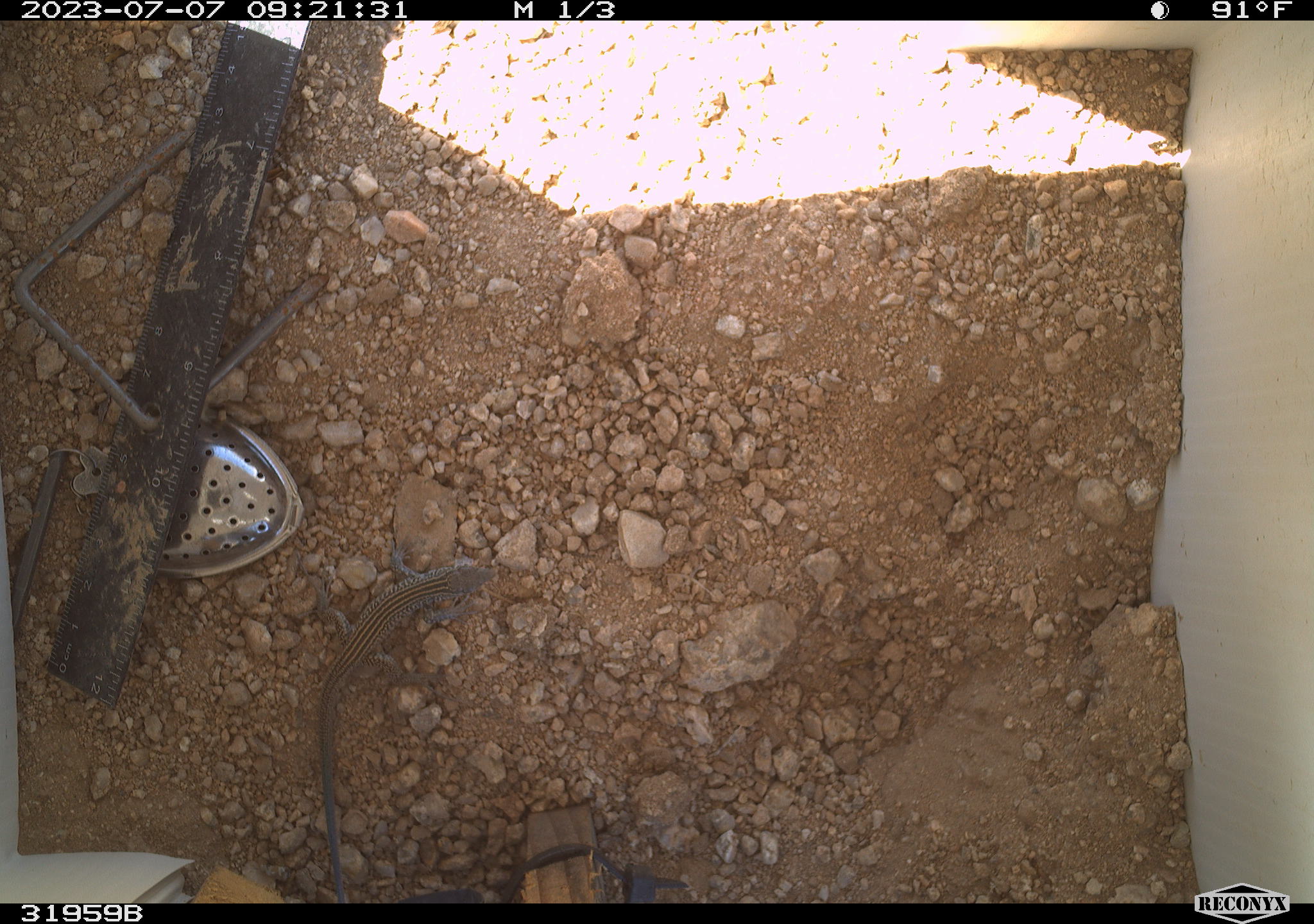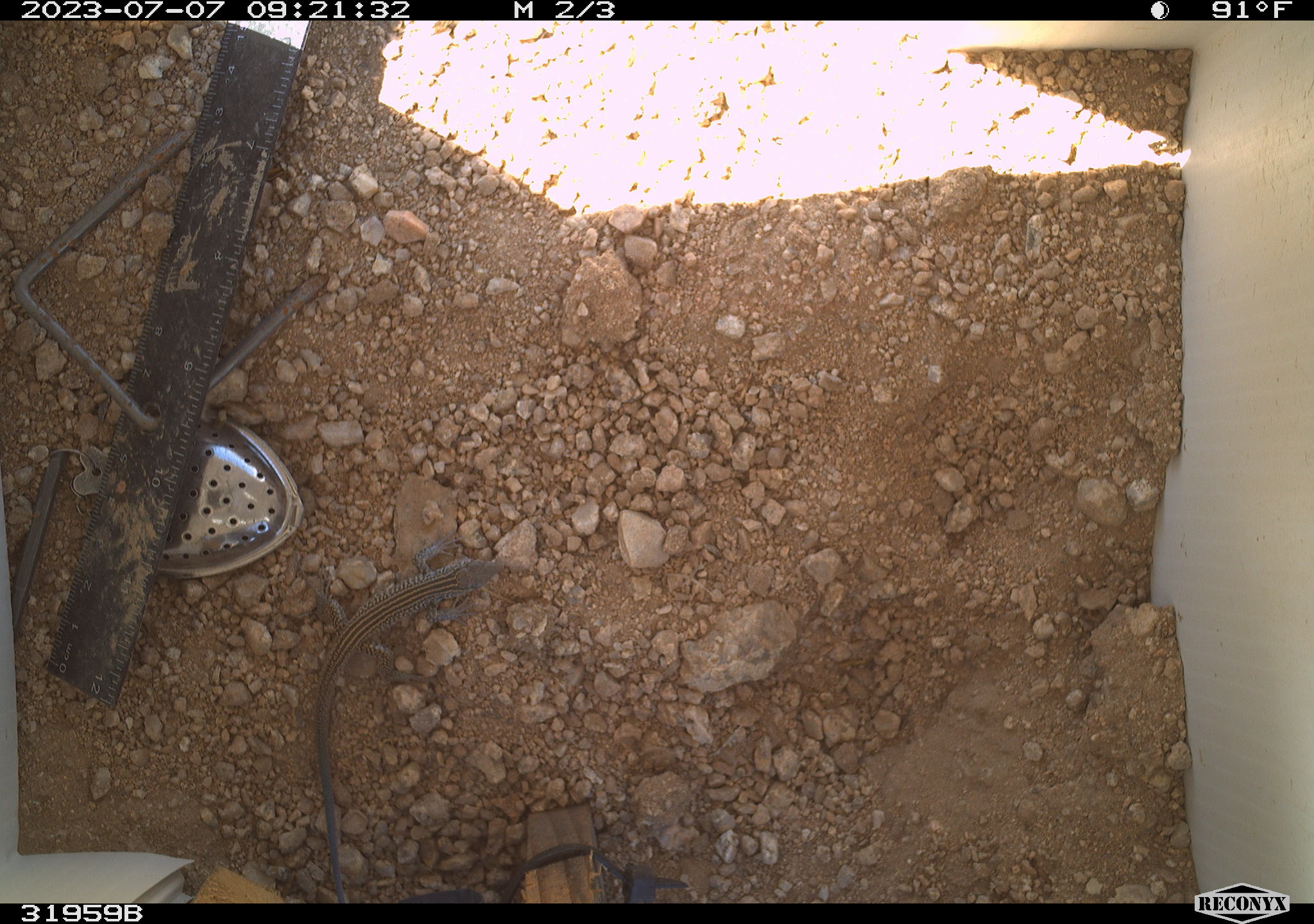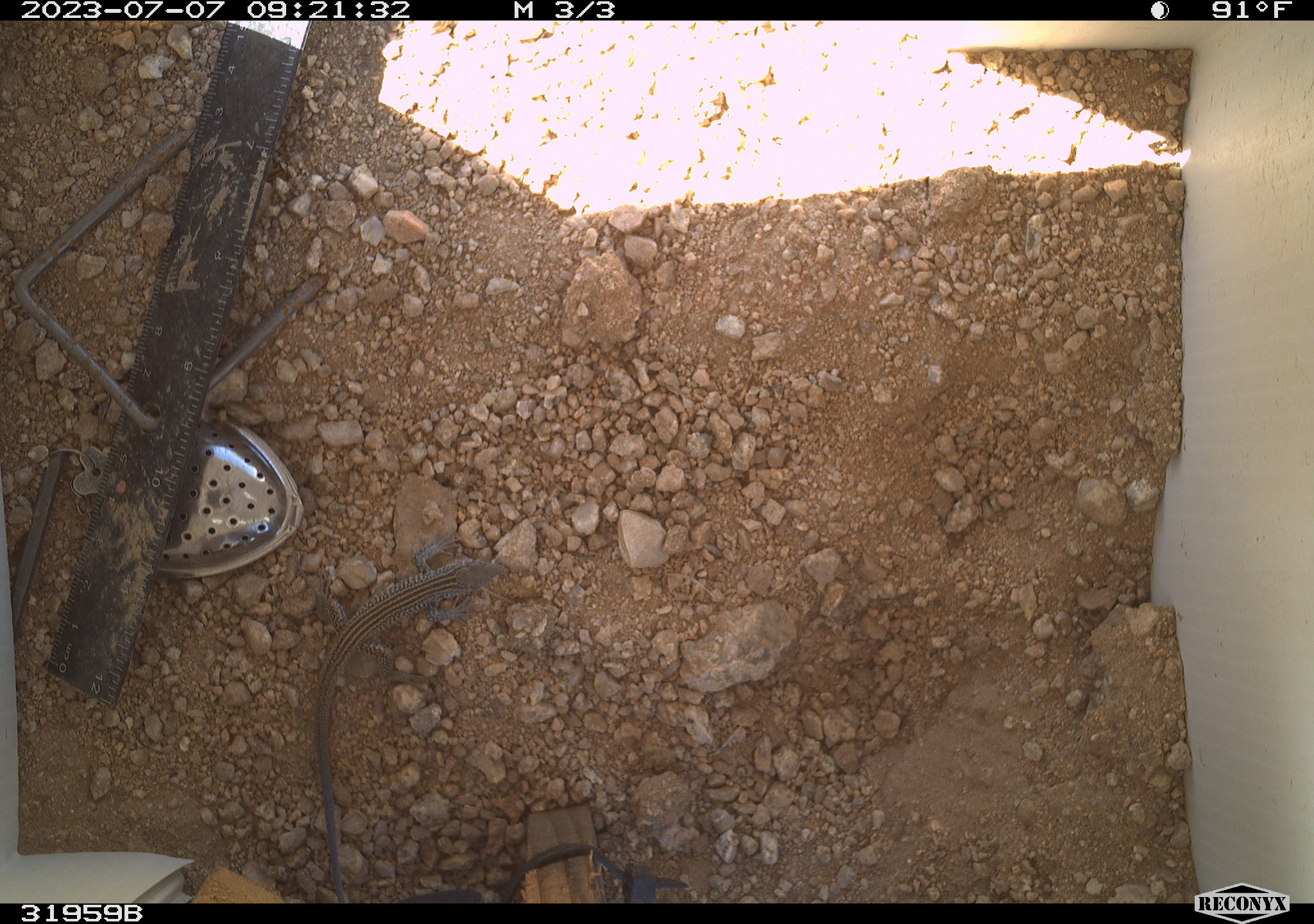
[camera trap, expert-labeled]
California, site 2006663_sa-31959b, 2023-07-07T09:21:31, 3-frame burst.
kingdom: Animalia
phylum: Chordata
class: Reptilia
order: Squamata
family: Teiidae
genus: Aspidoscelis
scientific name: Aspidoscelis tigris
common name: western whiptail